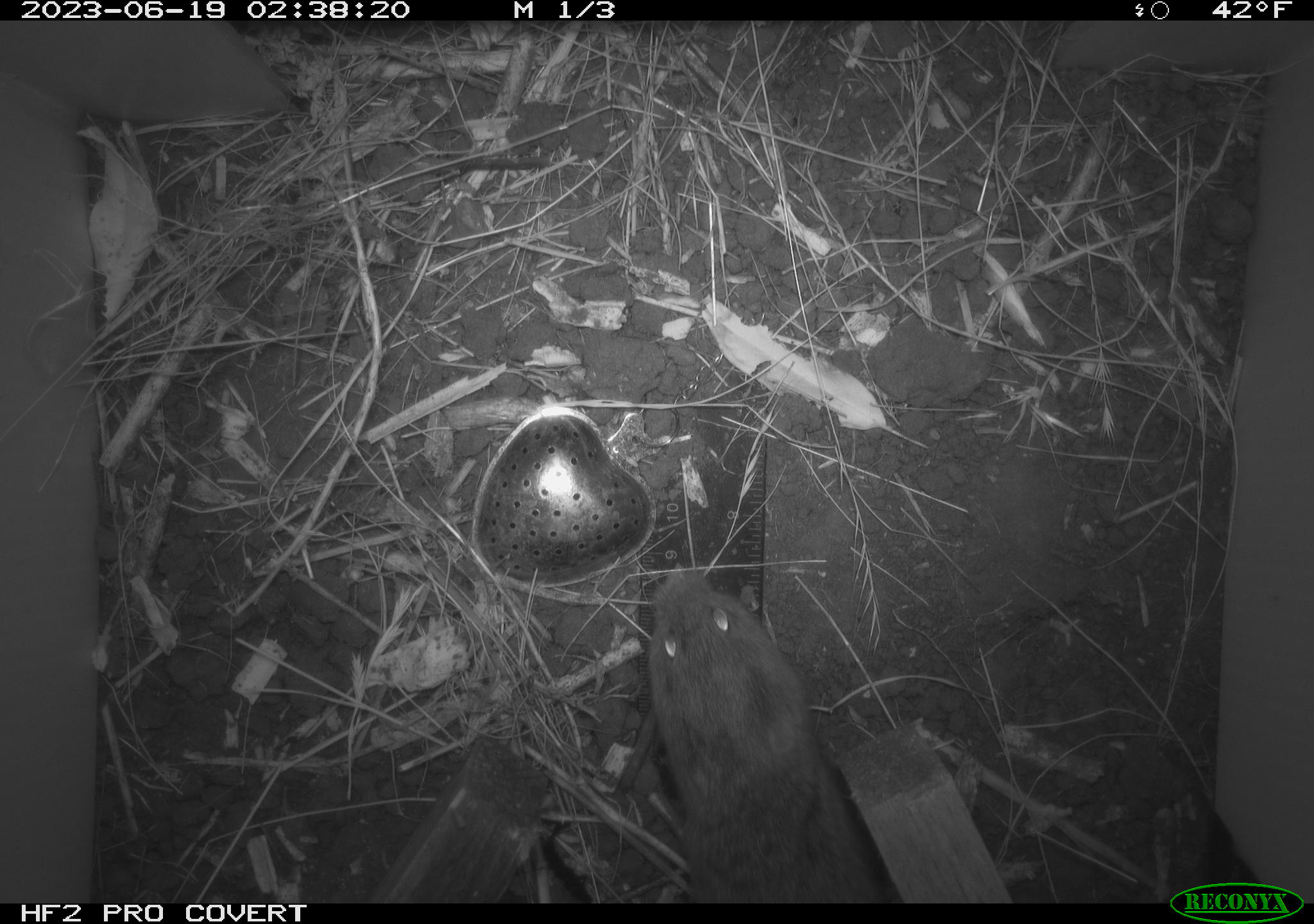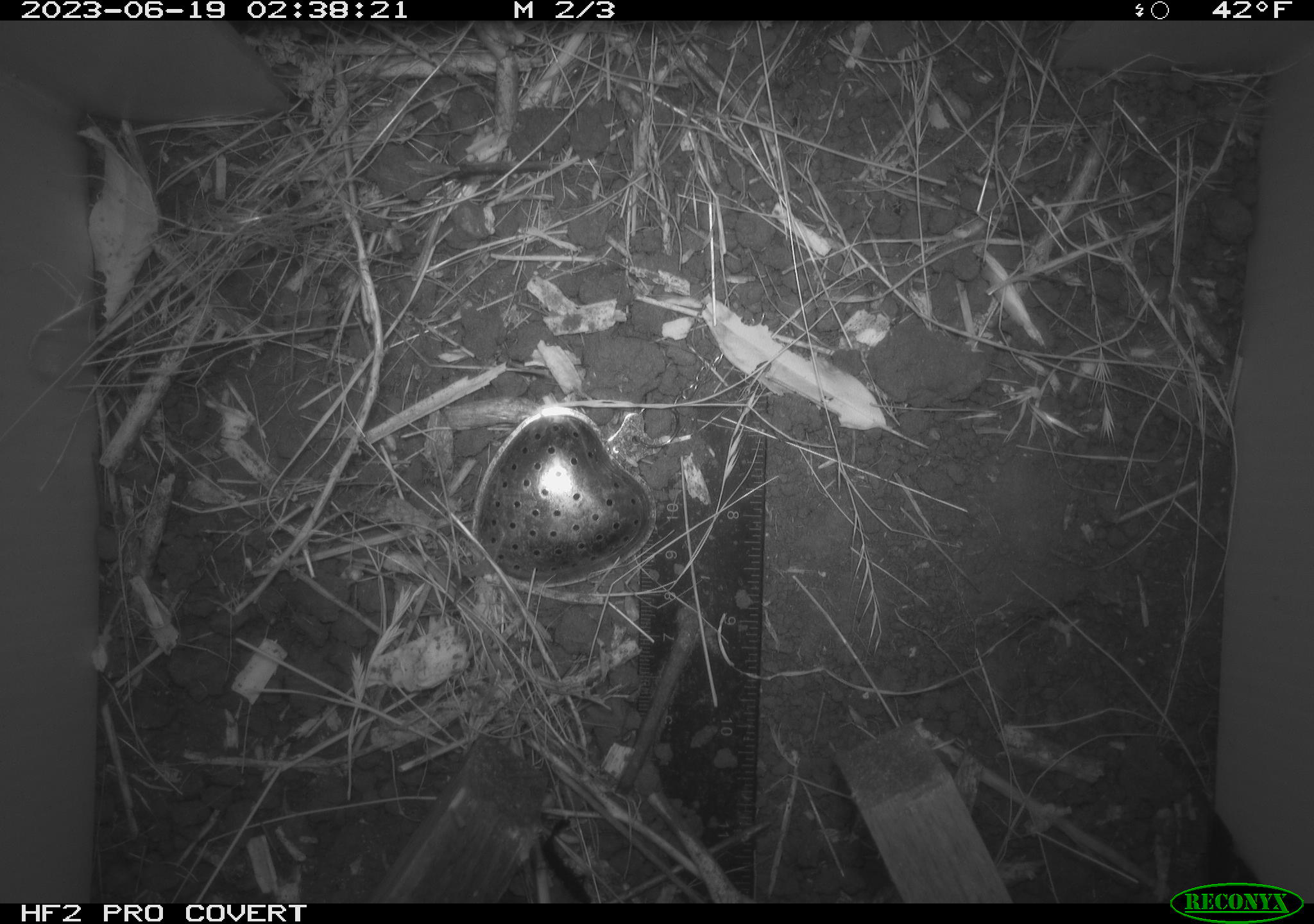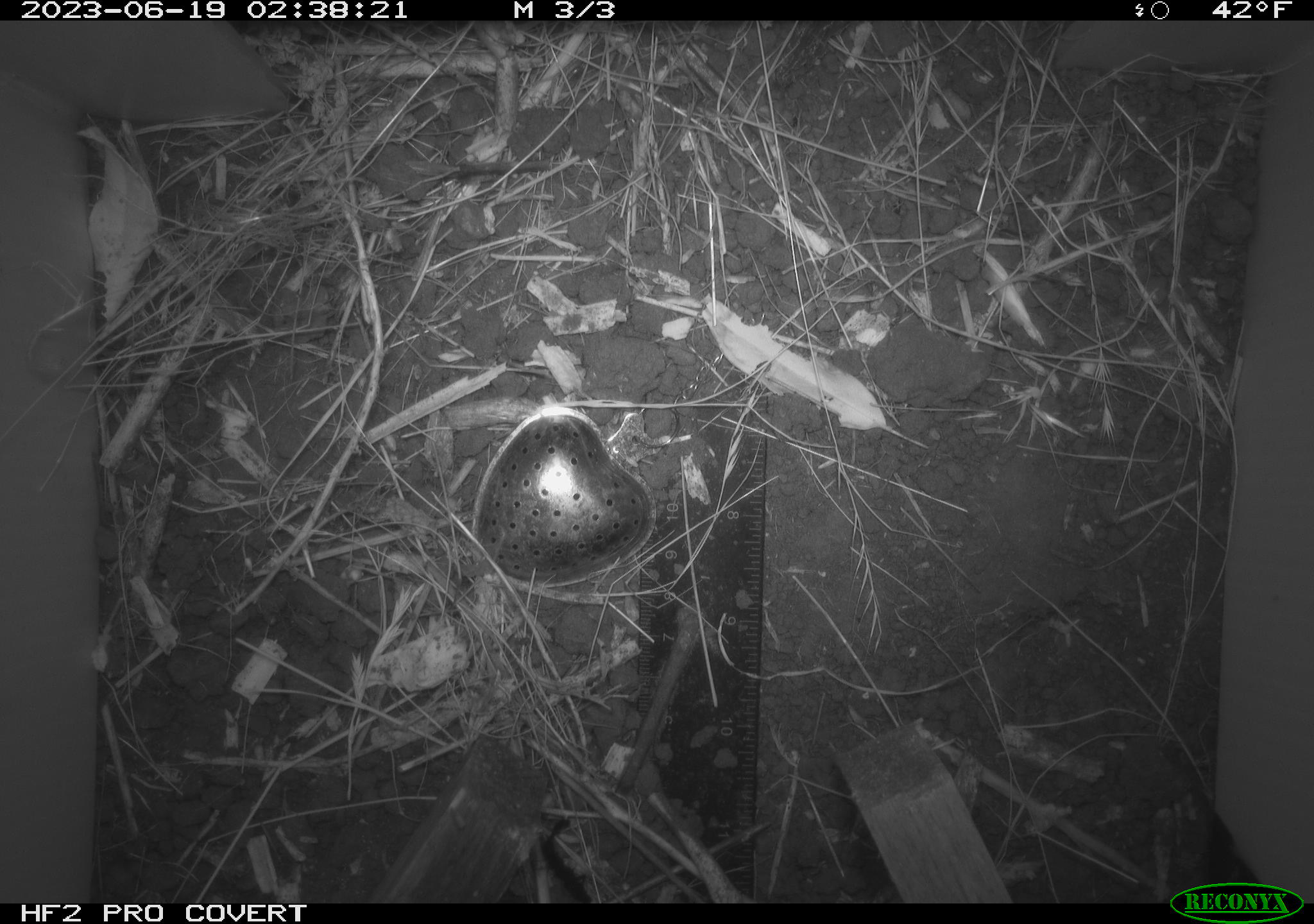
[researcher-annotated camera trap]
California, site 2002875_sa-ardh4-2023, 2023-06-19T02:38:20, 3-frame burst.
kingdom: Animalia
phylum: Chordata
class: Mammalia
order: Rodentia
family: Cricetidae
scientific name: Arvicolinae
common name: voles, lemmings, and muskrats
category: arvicolinae subfamily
Arvicolinae subfamily (voles, lemmings, and muskrats) (Arvicolinae).